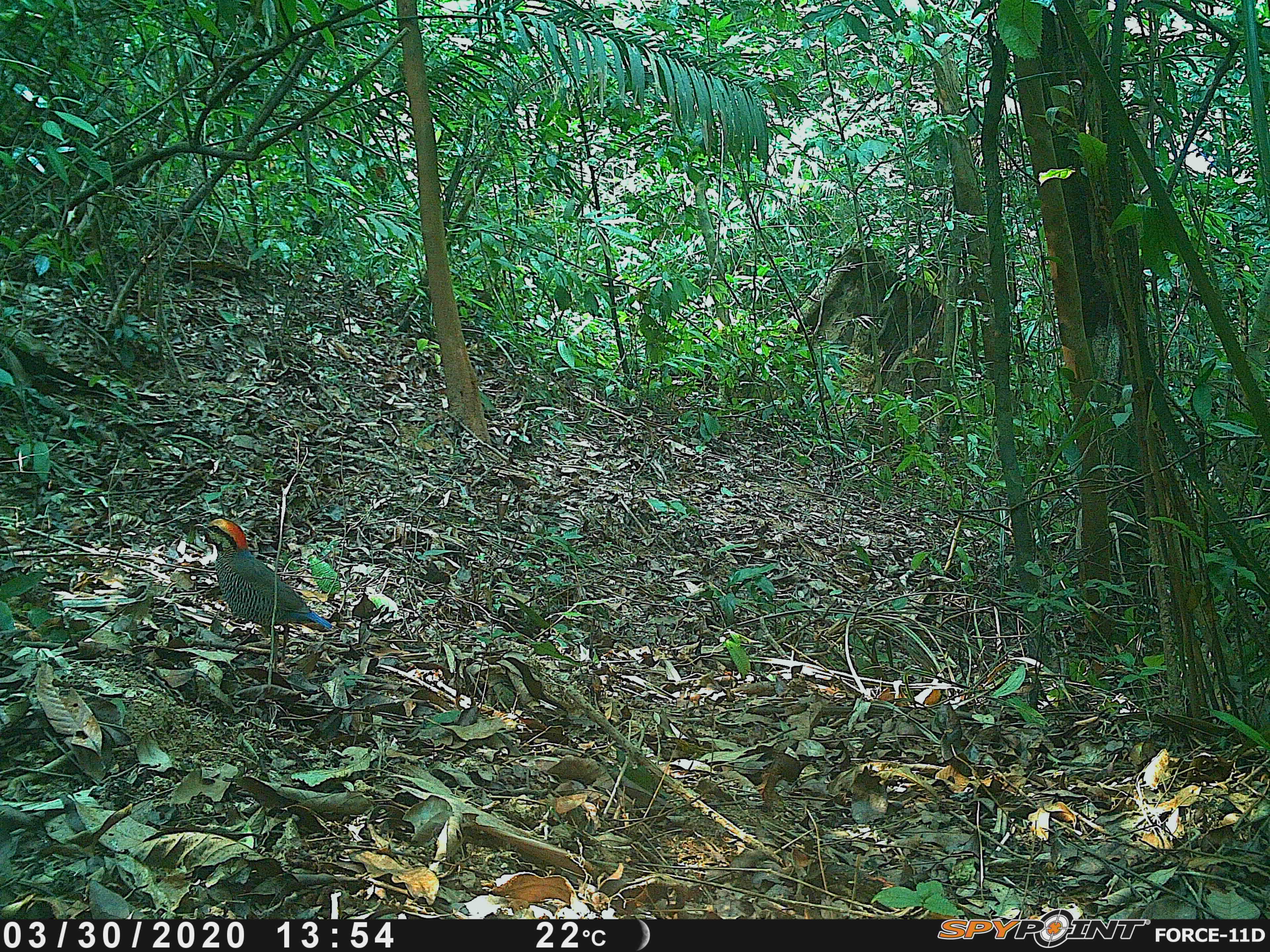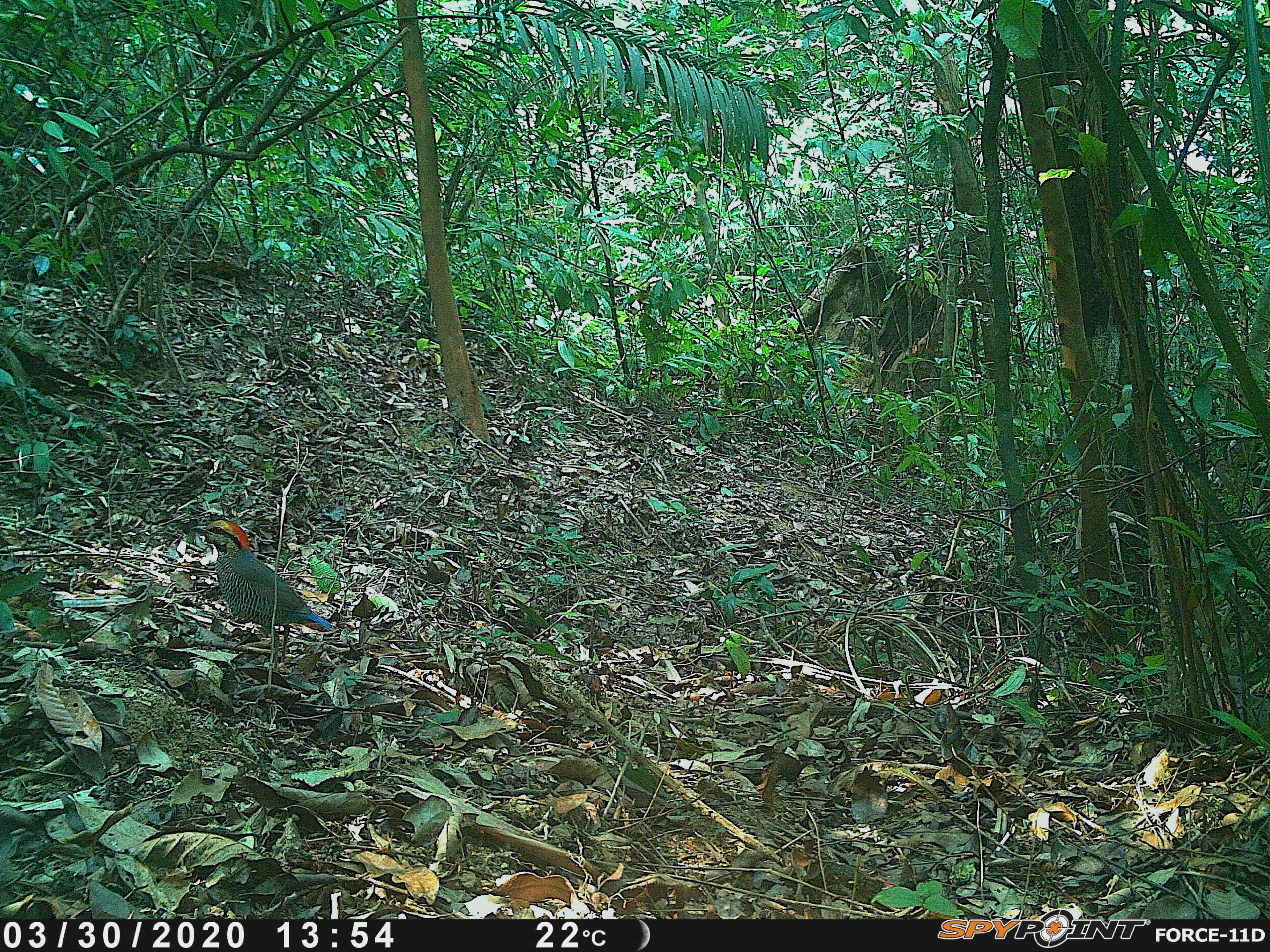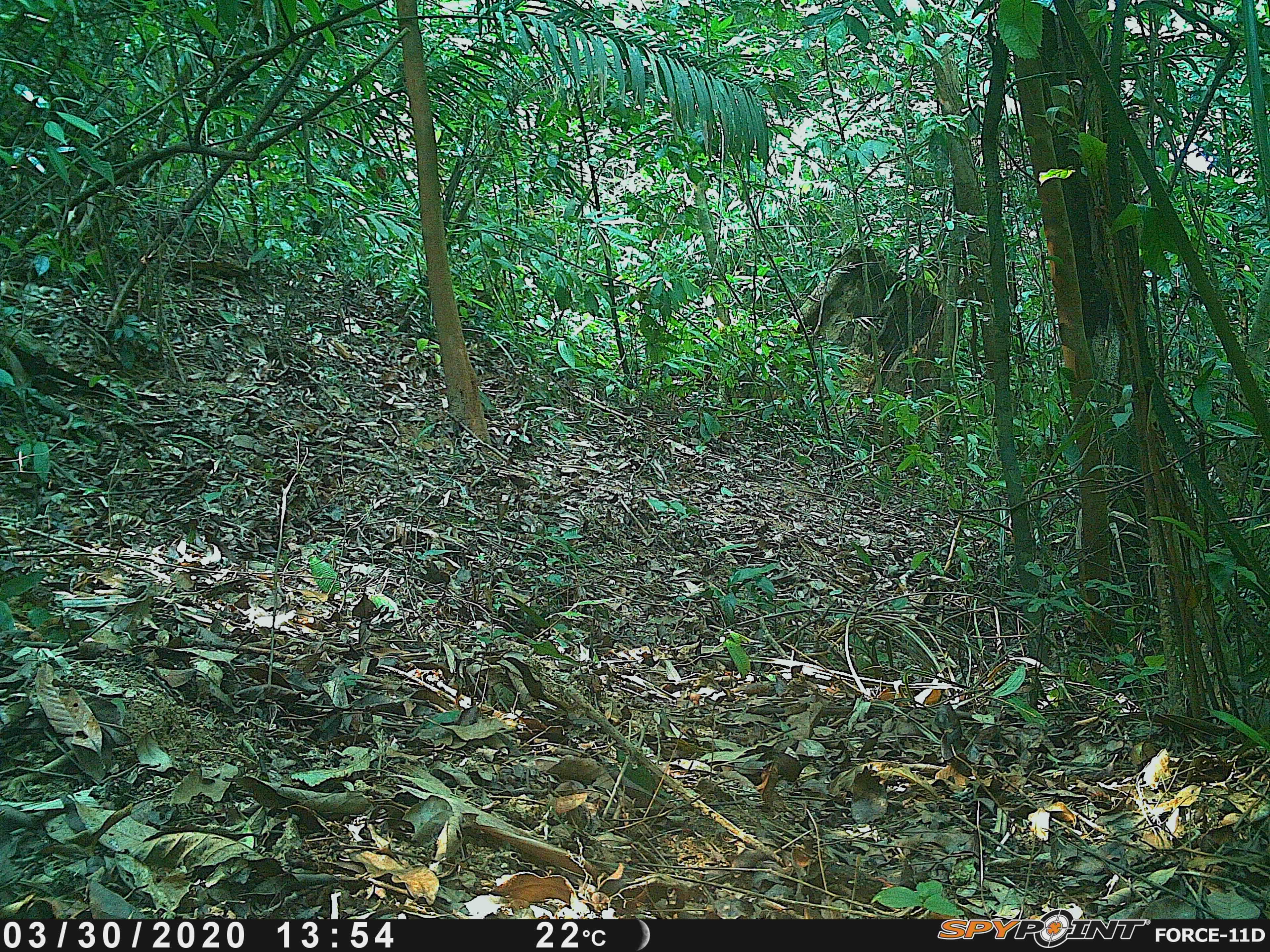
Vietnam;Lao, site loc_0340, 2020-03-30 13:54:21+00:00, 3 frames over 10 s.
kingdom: Animalia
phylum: Chordata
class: Aves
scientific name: Aves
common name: bird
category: unidentified bird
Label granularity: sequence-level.